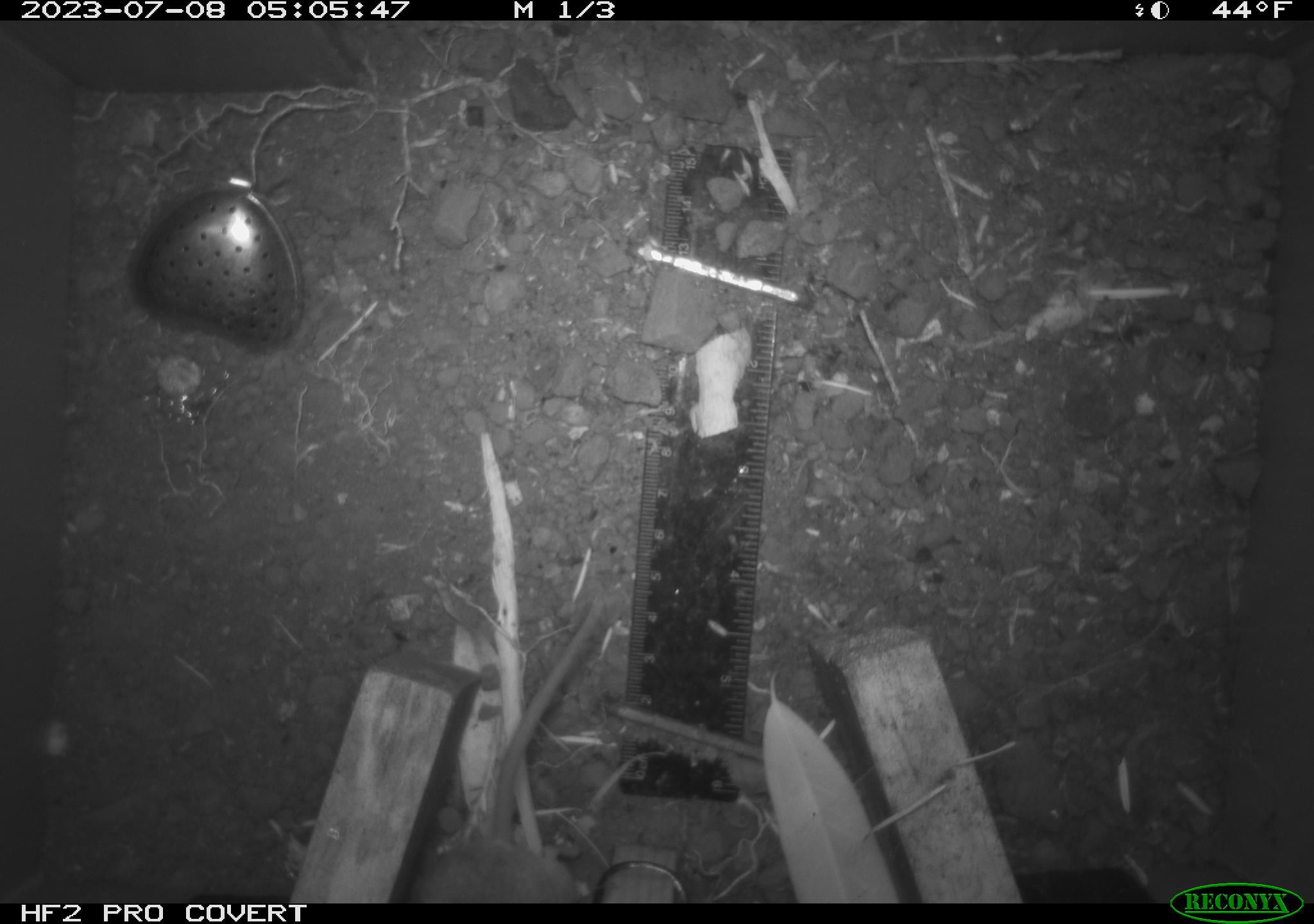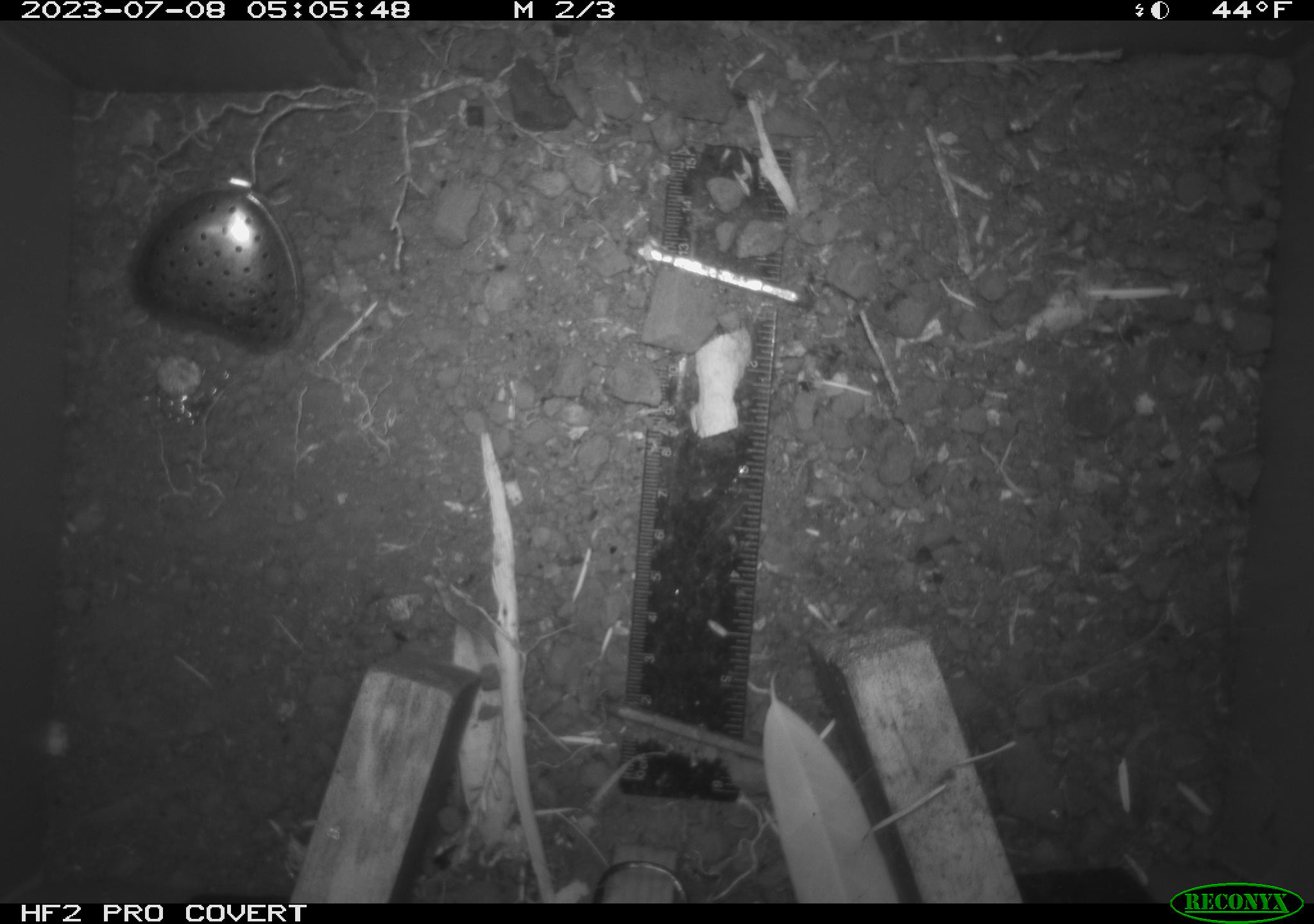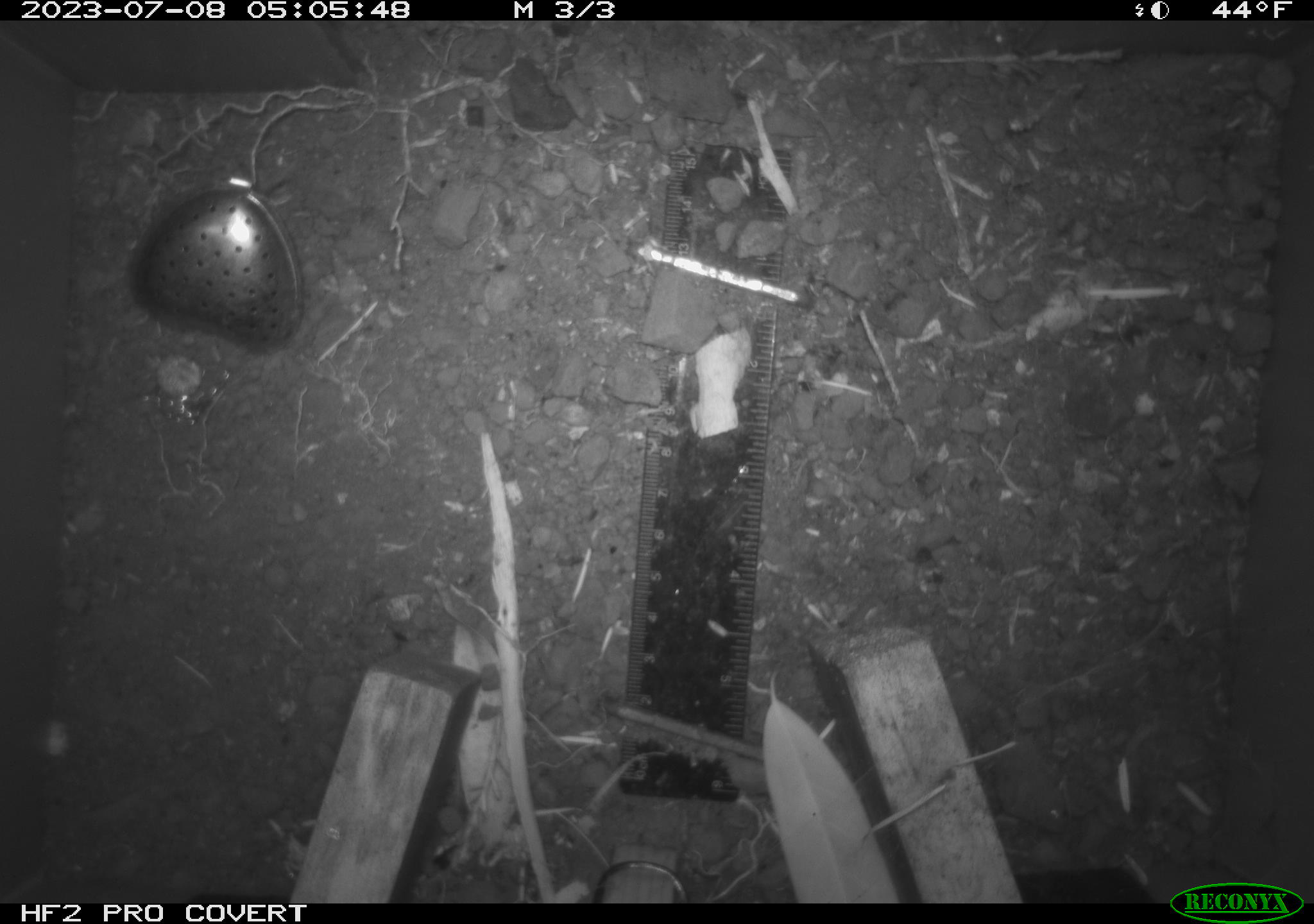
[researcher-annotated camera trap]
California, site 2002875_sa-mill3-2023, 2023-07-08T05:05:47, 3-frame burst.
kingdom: Animalia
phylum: Chordata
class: Mammalia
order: Rodentia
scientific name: Rodentia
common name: mouse species